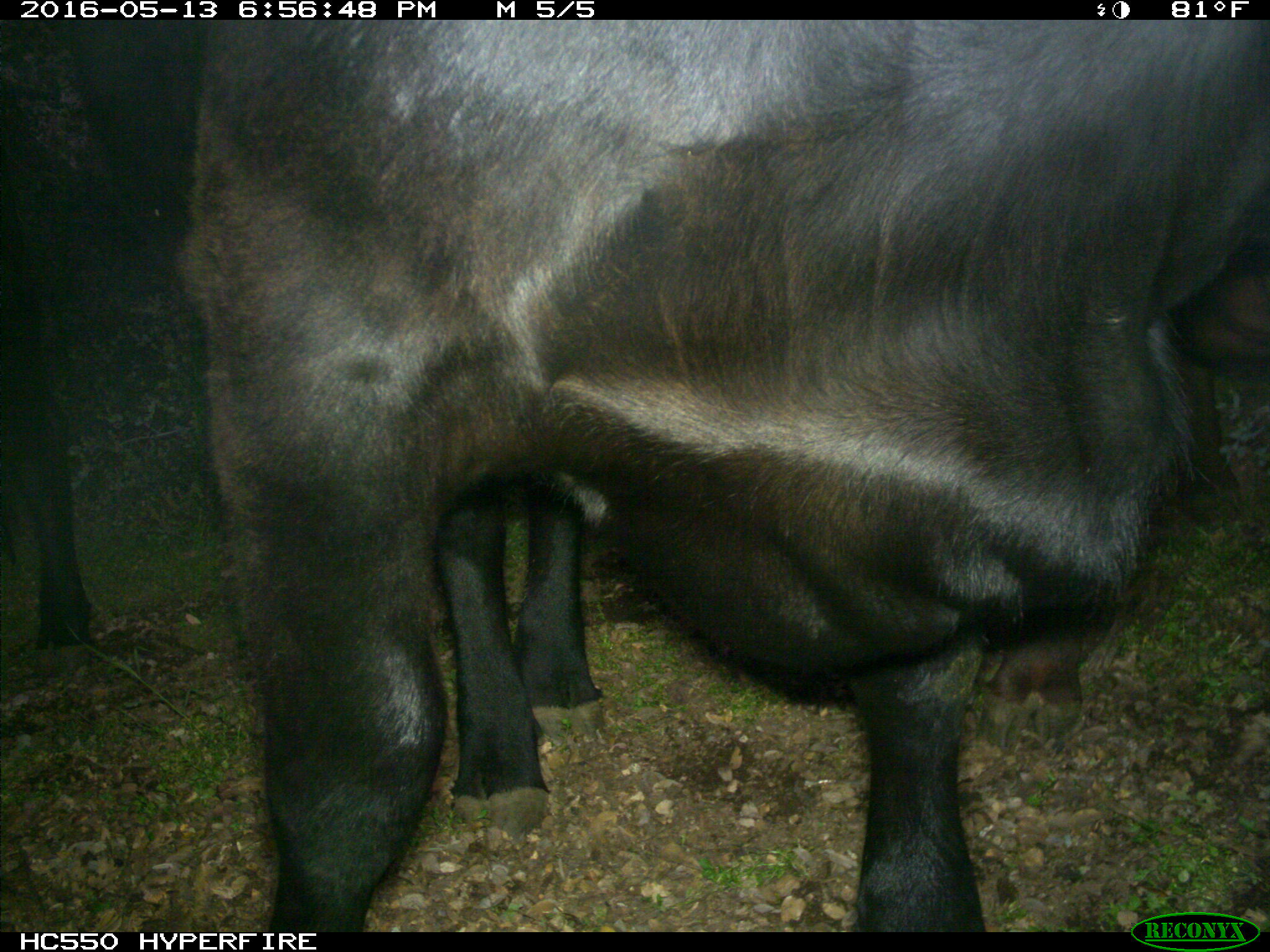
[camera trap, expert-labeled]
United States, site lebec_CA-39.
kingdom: Animalia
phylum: Chordata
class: Mammalia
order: Artiodactyla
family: Bovidae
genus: Bos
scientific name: Bos taurus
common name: domestic cow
Bos taurus (domestic cow).